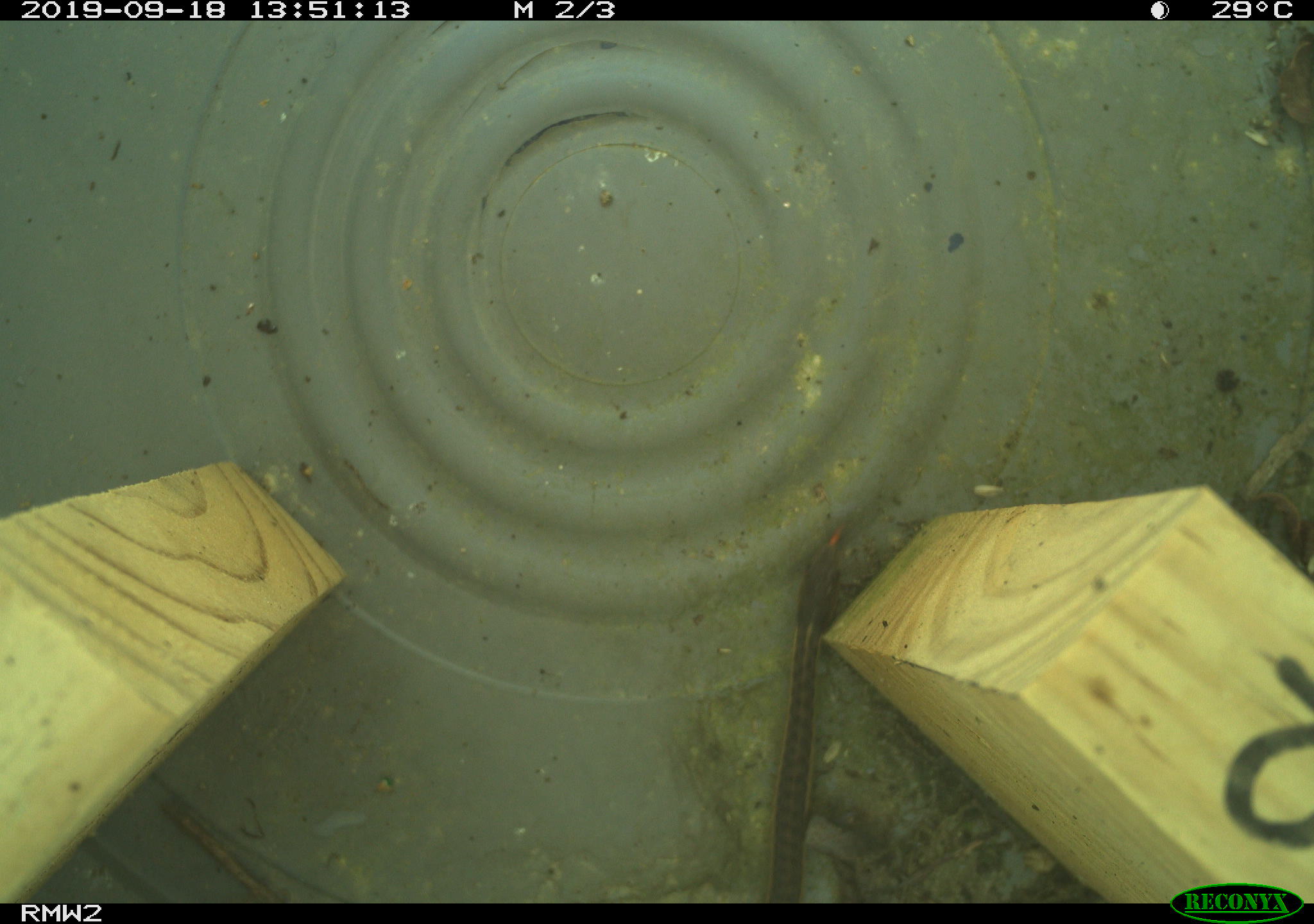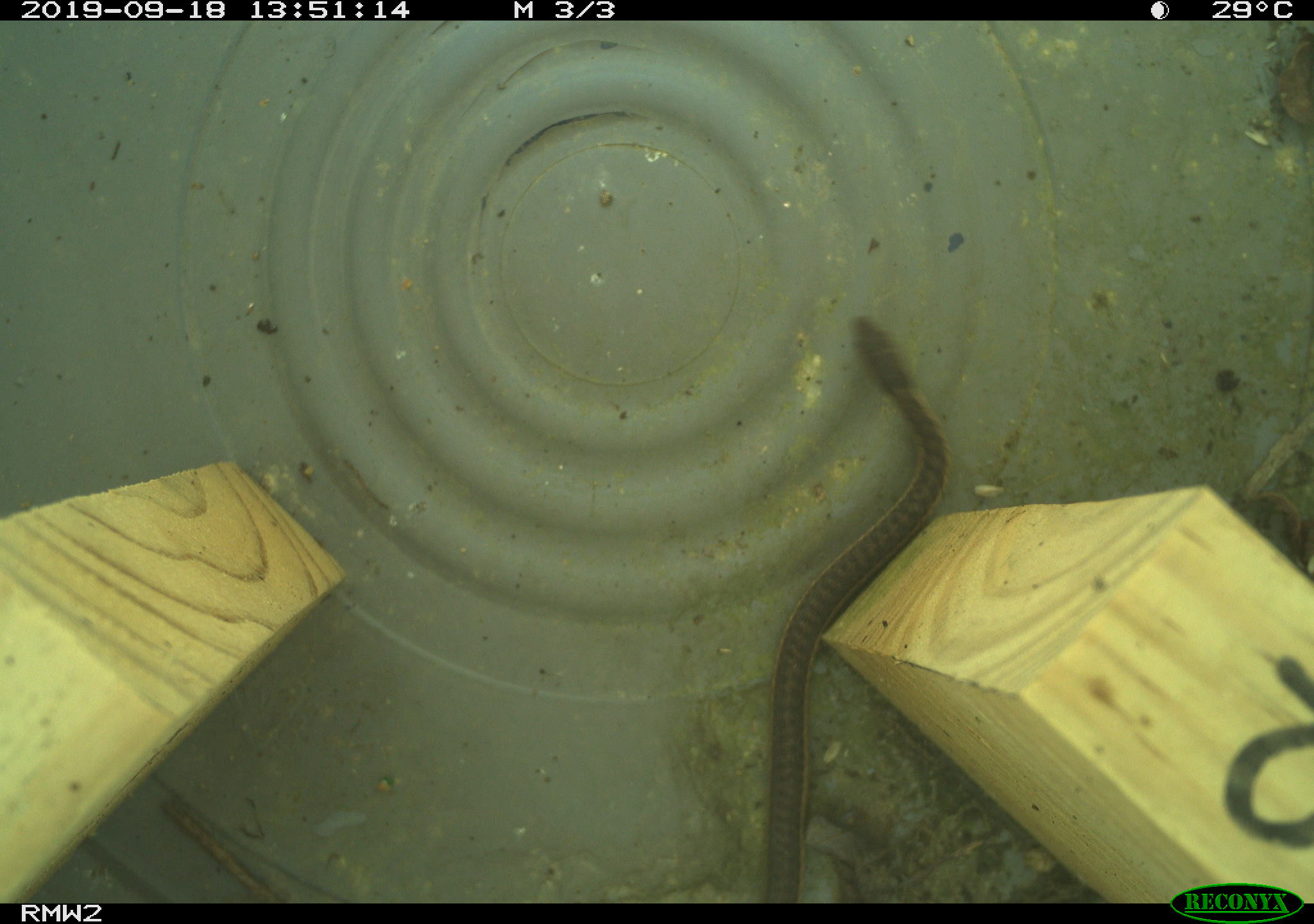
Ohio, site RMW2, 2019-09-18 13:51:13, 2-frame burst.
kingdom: Animalia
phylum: Chordata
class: Reptilia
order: Squamata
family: Colubridae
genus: Thamnophis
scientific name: Thamnophis sirtalis sirtalis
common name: eastern gartersnake